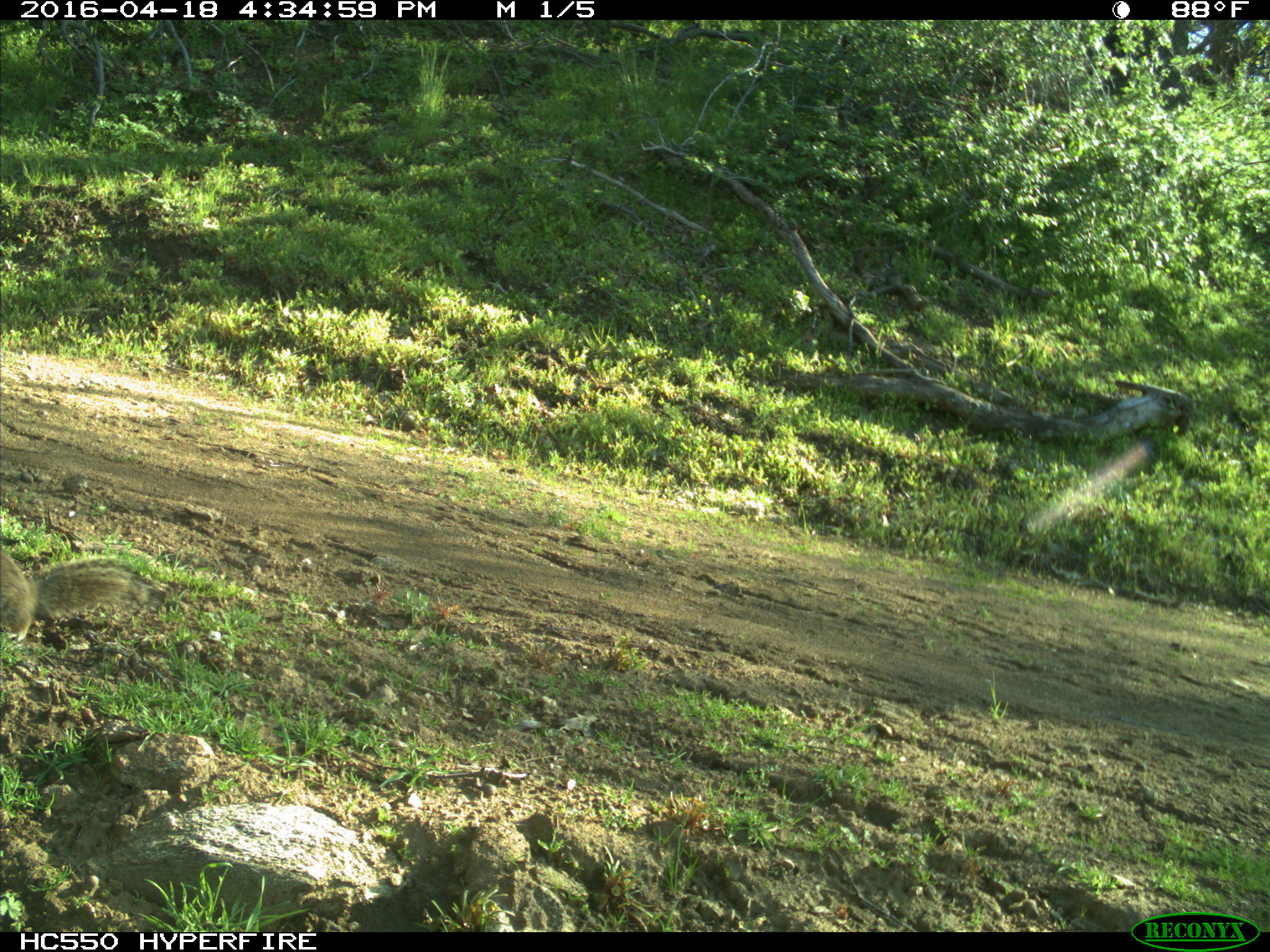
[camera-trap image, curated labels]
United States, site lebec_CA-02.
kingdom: Animalia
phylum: Chordata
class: Mammalia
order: Rodentia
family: Sciuridae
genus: Otospermophilus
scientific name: Otospermophilus beecheyi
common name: california ground squirrel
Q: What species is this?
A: Otospermophilus beecheyi (california ground squirrel).